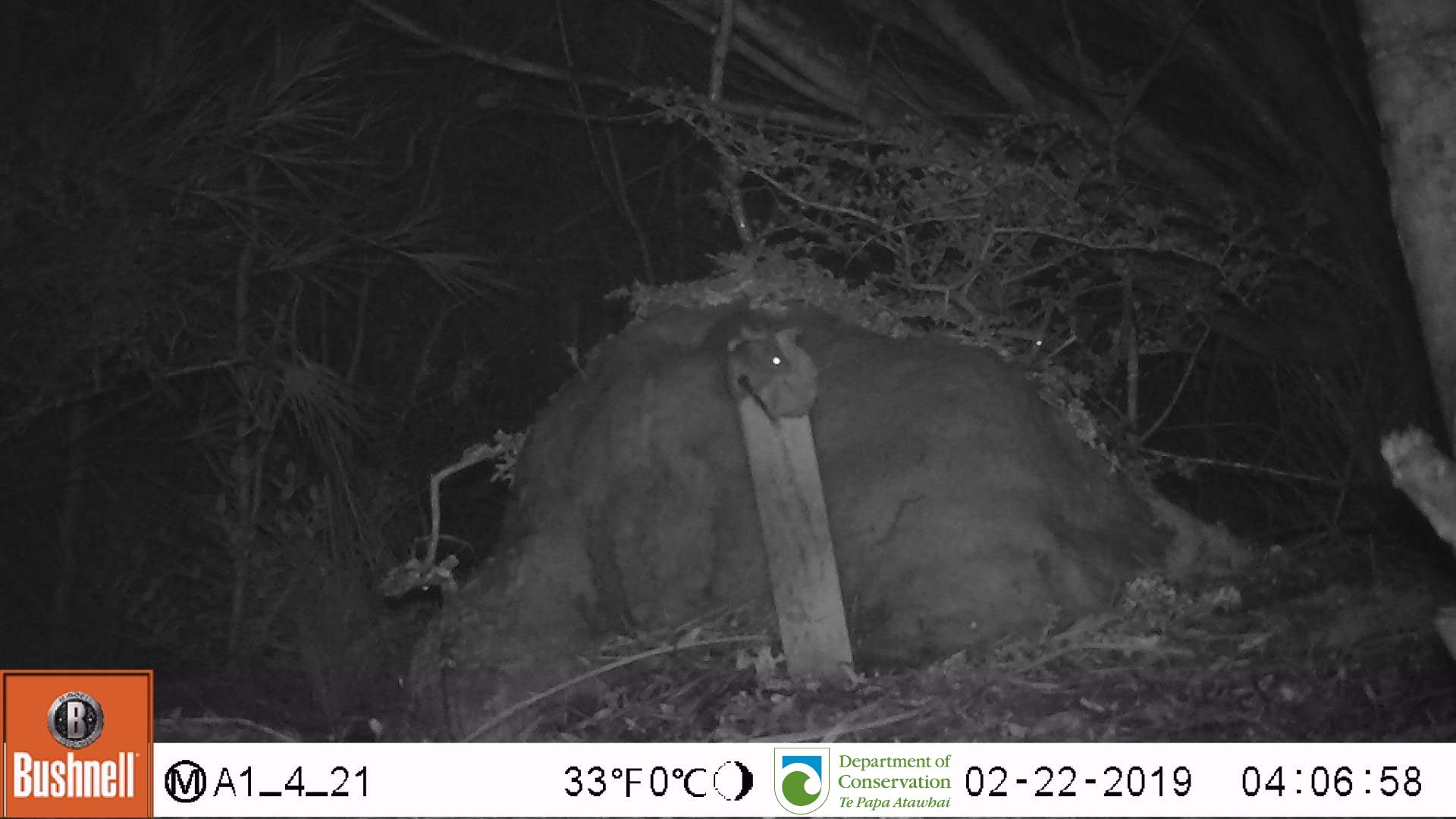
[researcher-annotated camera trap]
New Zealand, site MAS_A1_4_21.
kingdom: Animalia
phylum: Chordata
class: Mammalia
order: Rodentia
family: Muridae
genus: Mus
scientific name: Mus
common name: mouse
Mouse (Mus).